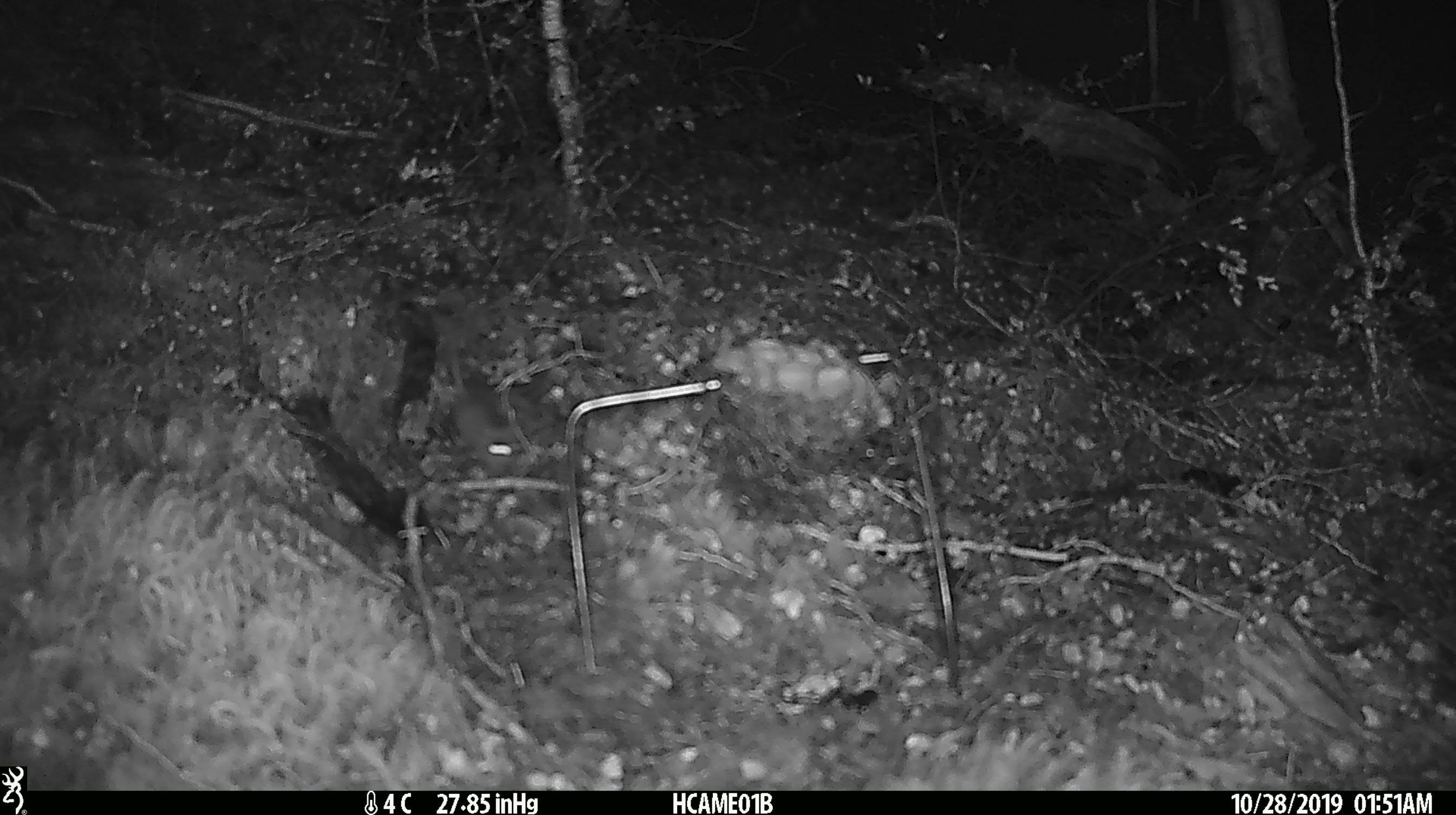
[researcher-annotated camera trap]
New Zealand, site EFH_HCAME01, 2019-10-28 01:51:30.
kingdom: Animalia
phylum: Chordata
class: Mammalia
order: Rodentia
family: Muridae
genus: Mus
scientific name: Mus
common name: mouse